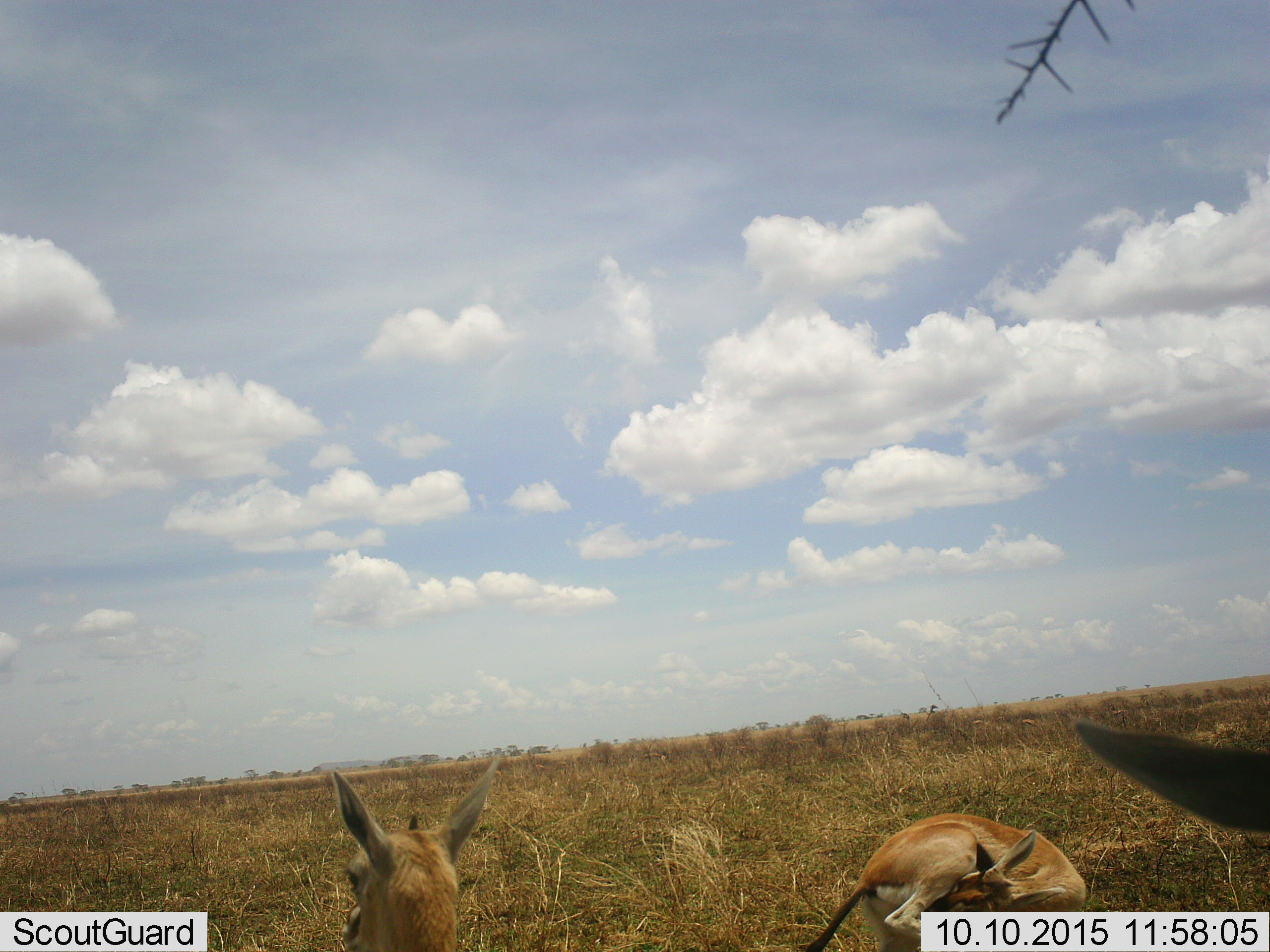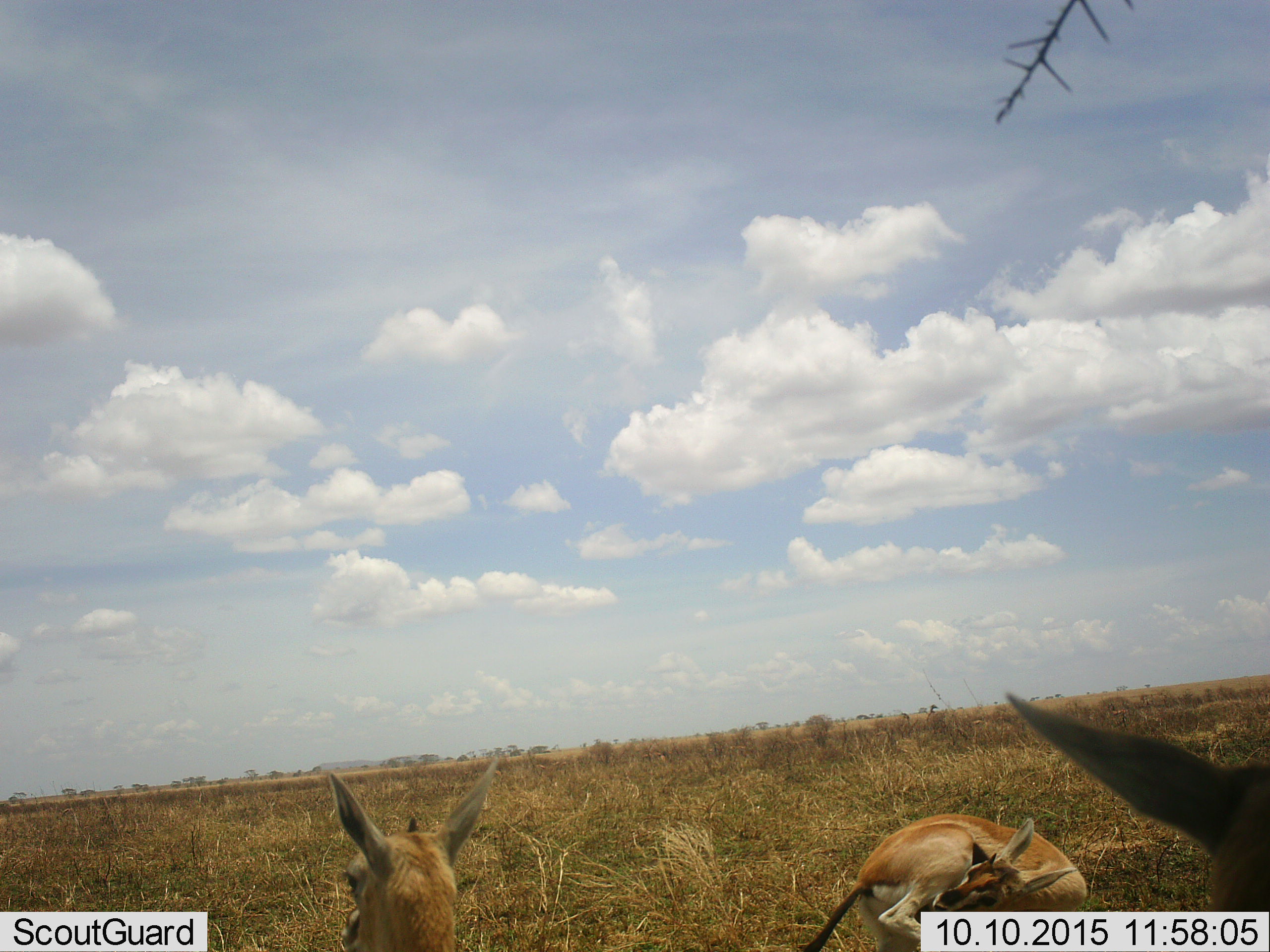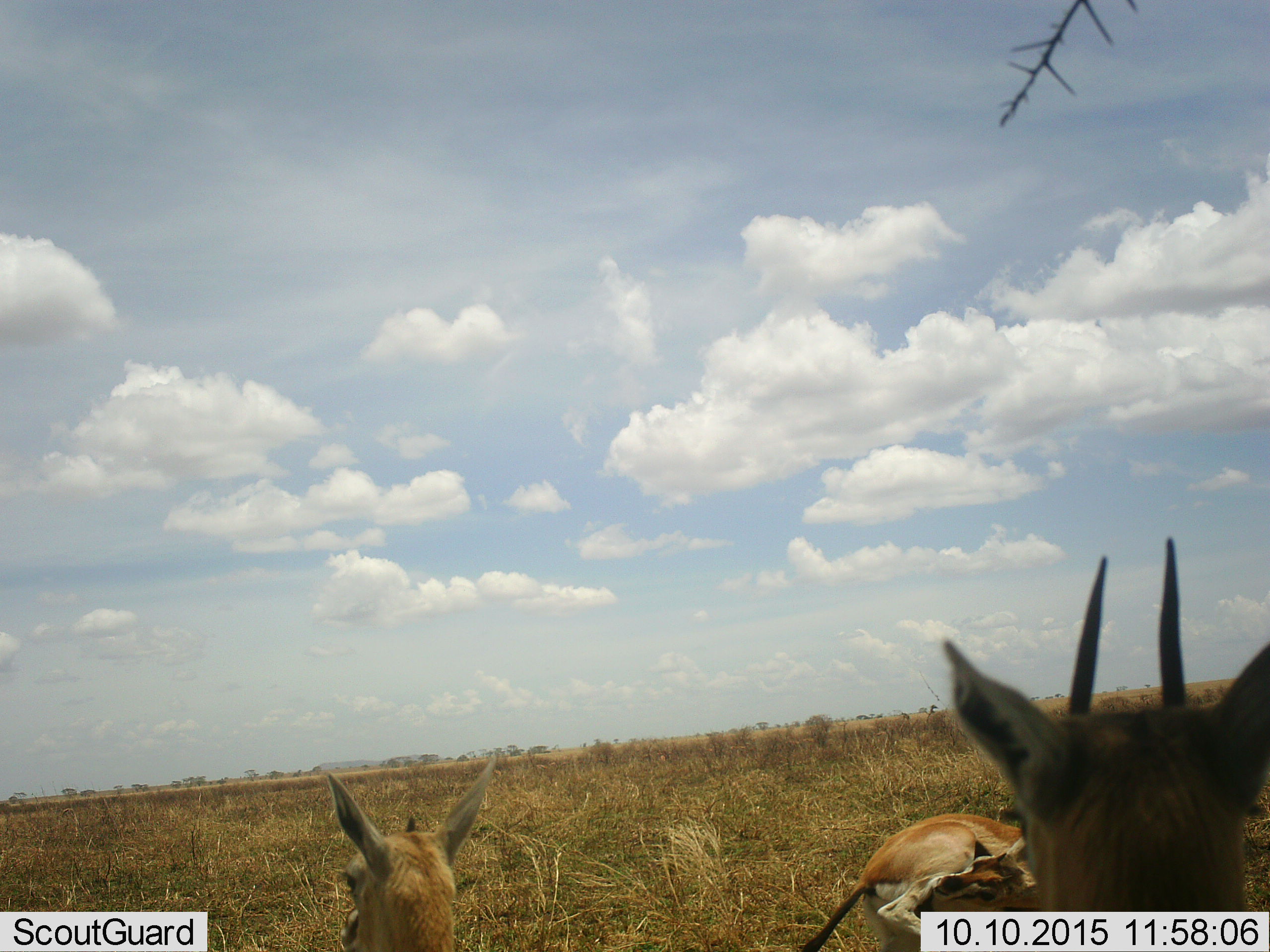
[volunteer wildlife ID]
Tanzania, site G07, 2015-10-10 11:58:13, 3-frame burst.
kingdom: Animalia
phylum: Chordata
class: Mammalia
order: Artiodactyla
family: Bovidae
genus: Eudorcas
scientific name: Eudorcas thomsonii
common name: thomson's gazelle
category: gazellethomsons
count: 3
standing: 90%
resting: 20%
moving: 20%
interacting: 0%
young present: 10%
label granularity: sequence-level